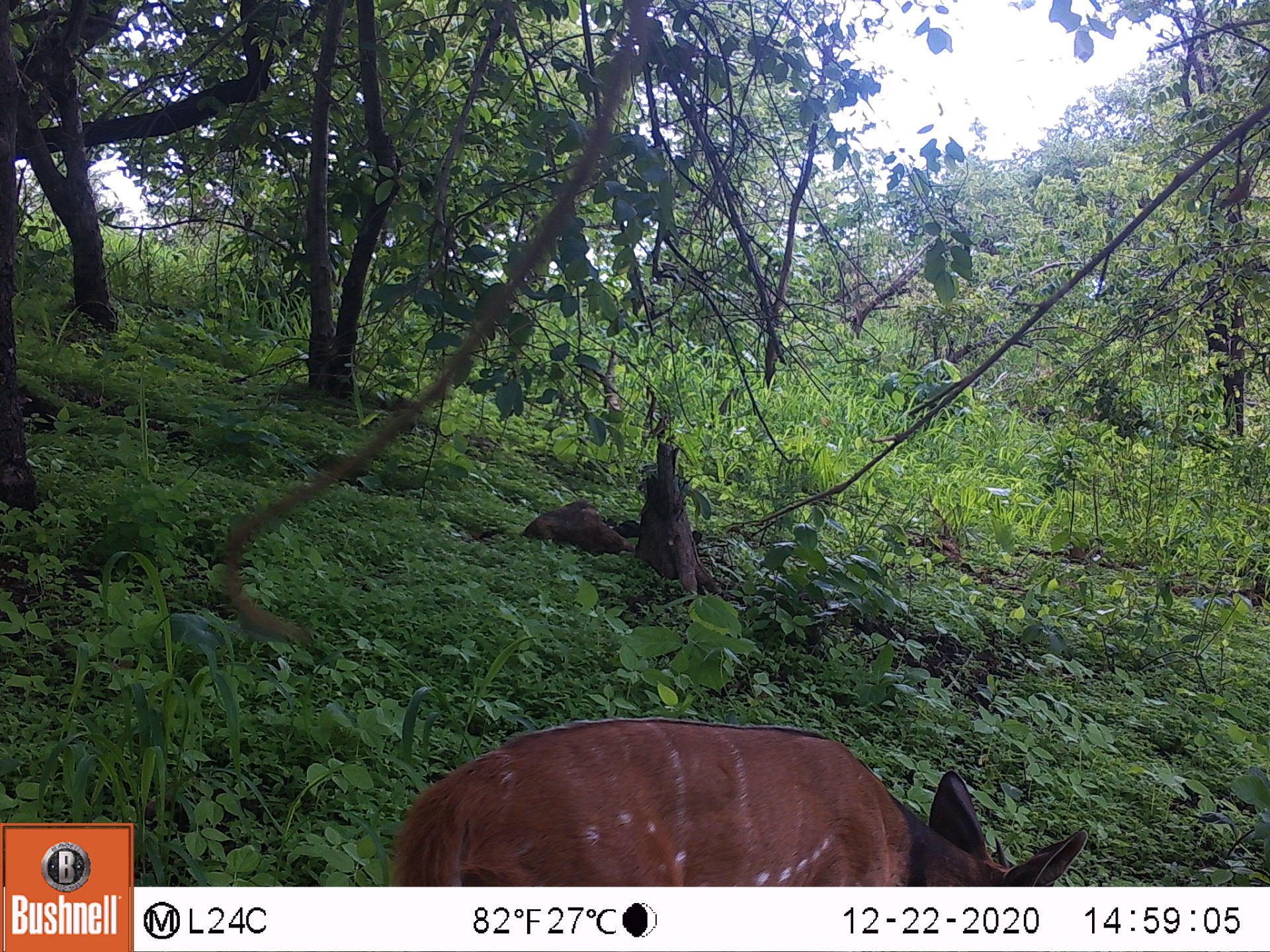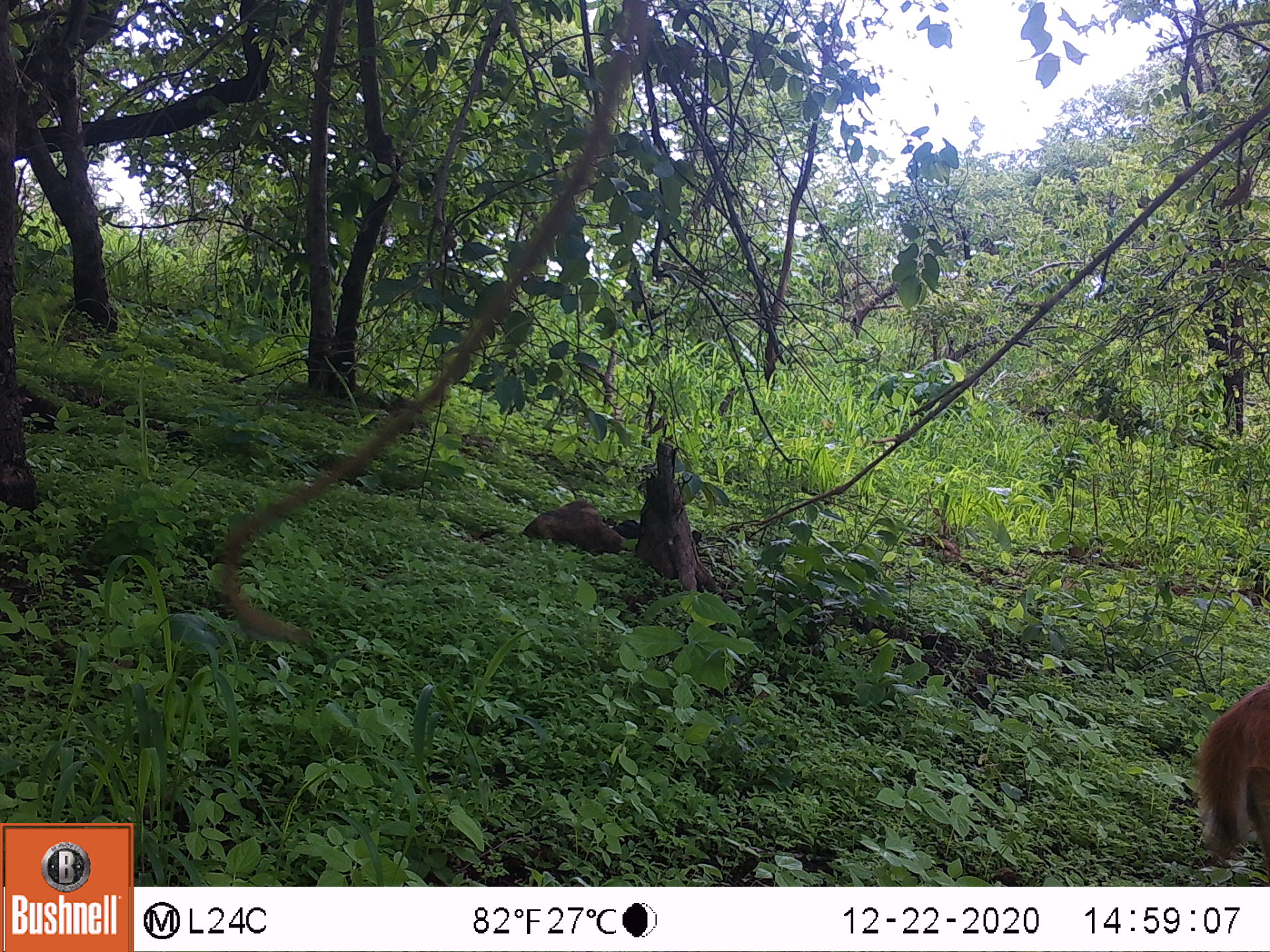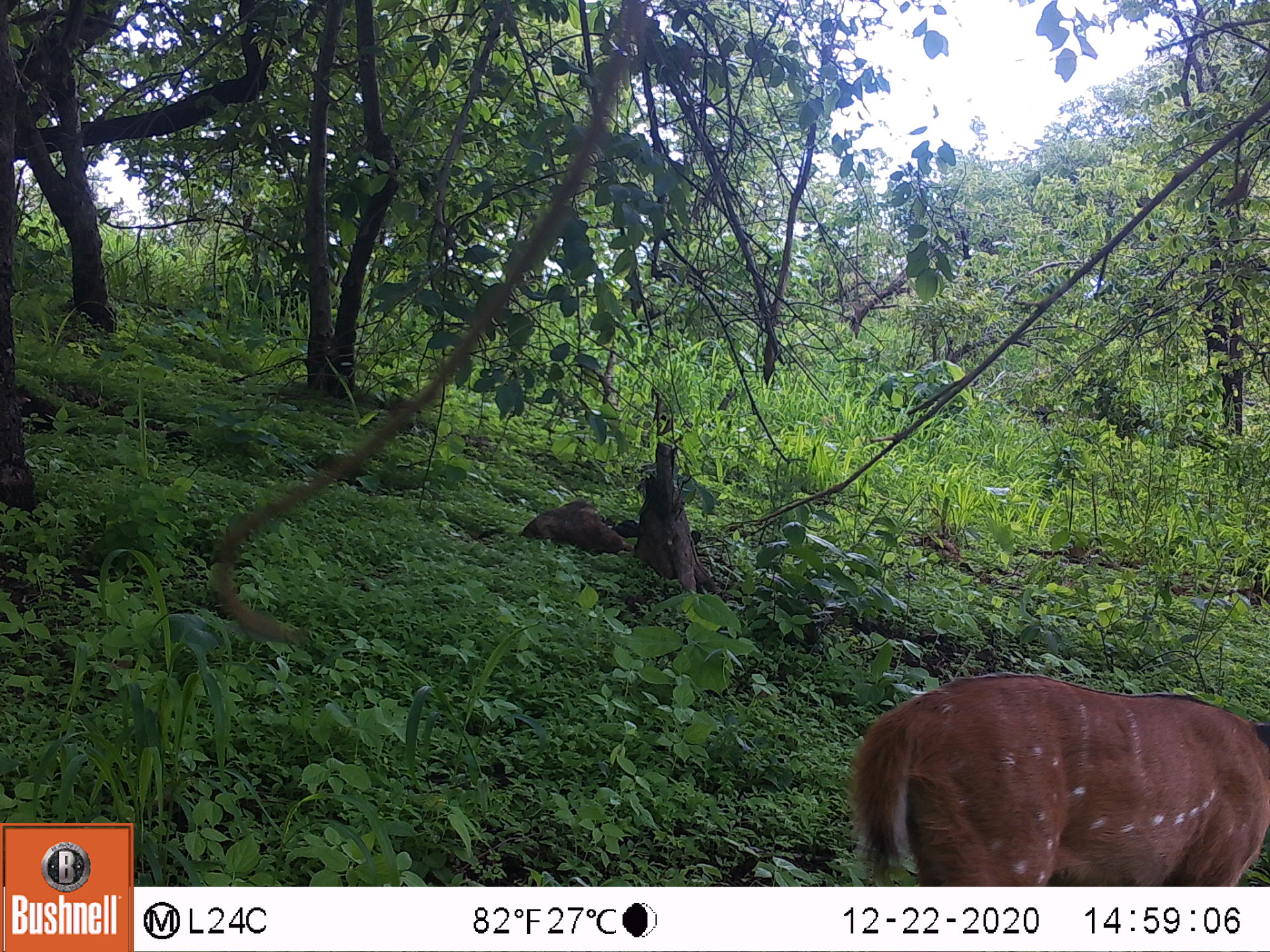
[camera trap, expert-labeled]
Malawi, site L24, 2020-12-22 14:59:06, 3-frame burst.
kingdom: Animalia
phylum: Chordata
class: Mammalia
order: Artiodactyla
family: Bovidae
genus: Tragelaphus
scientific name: Tragelaphus sylvaticus sylvaticus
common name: cape bushbuck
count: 1